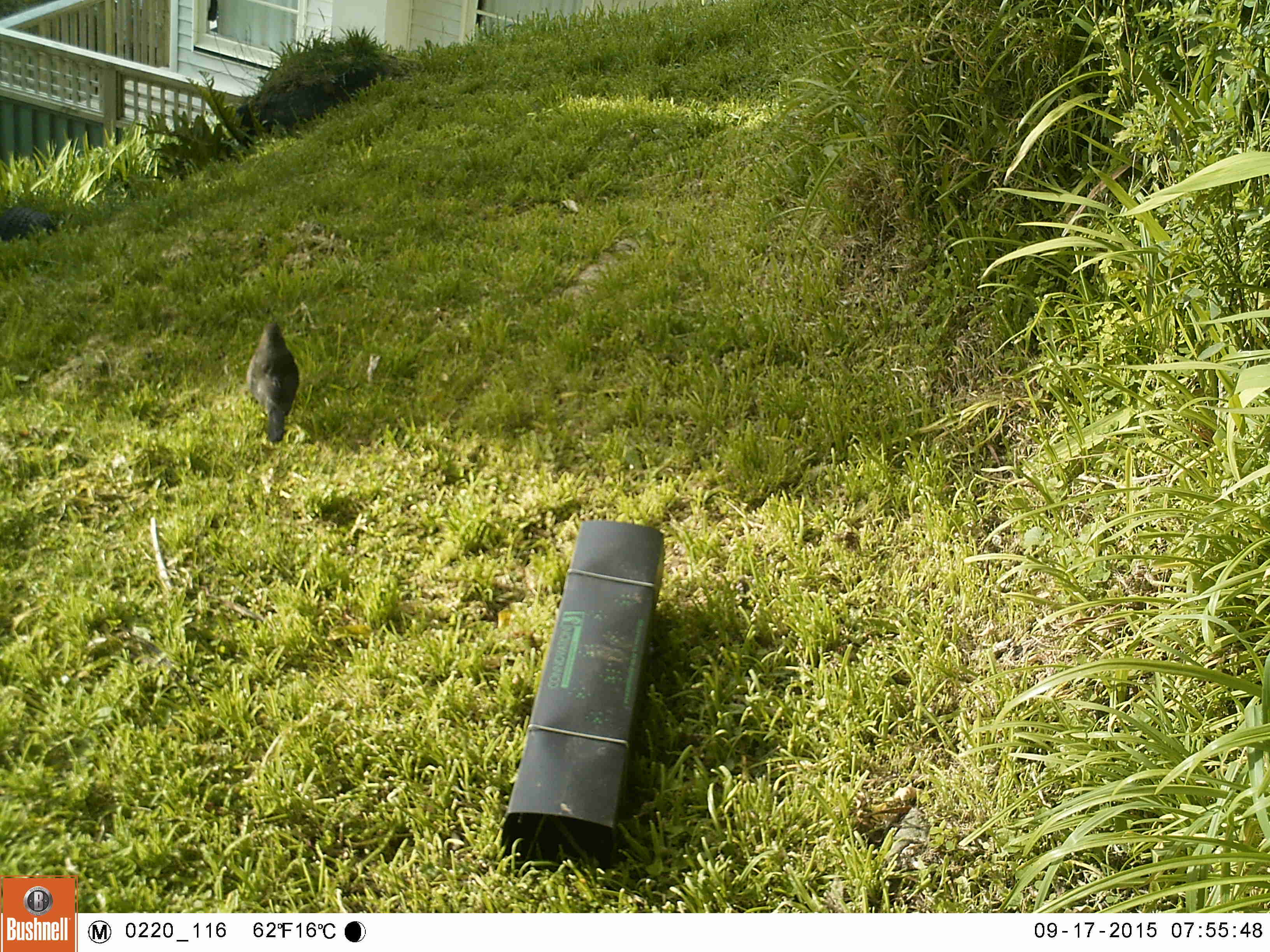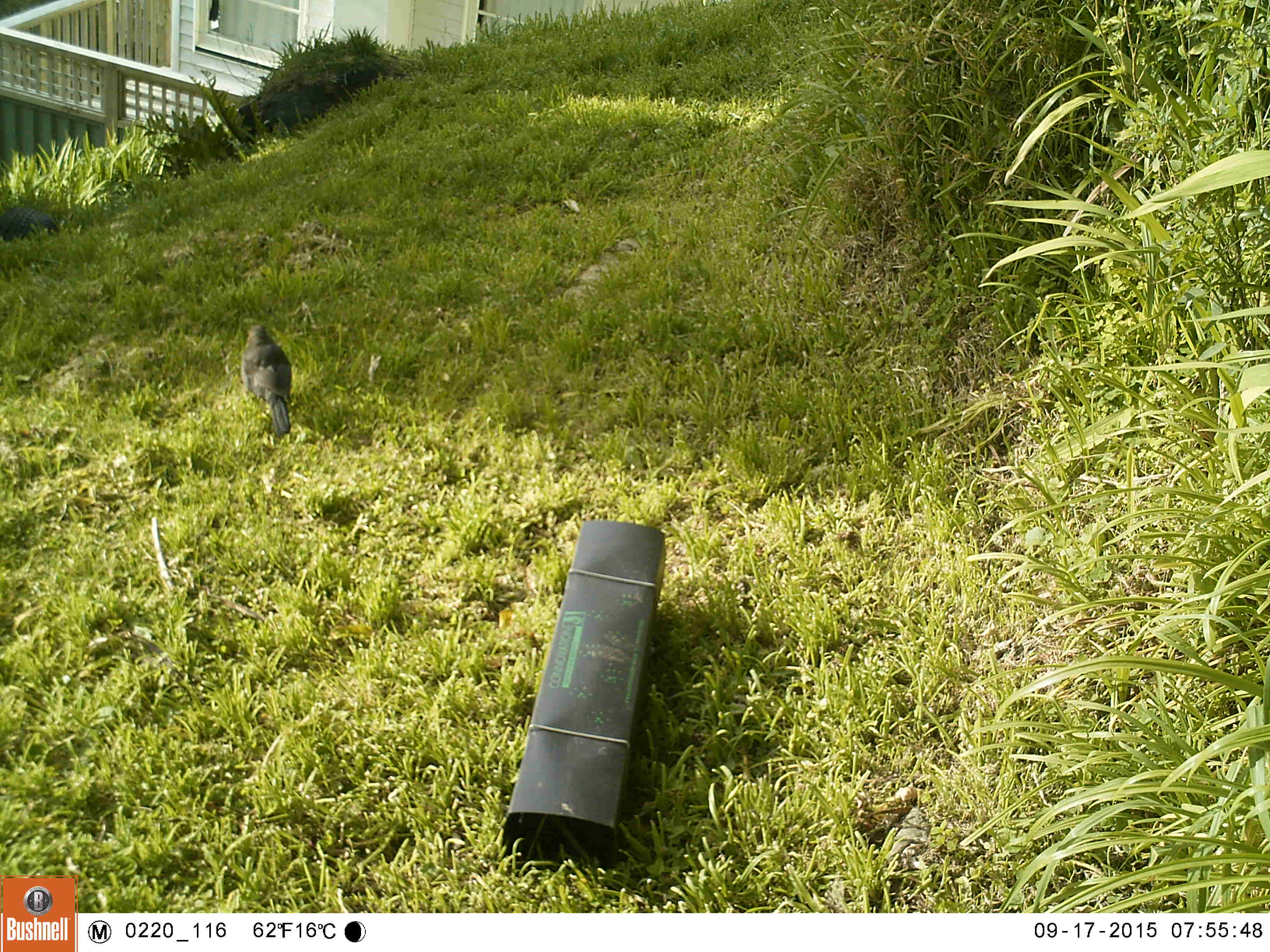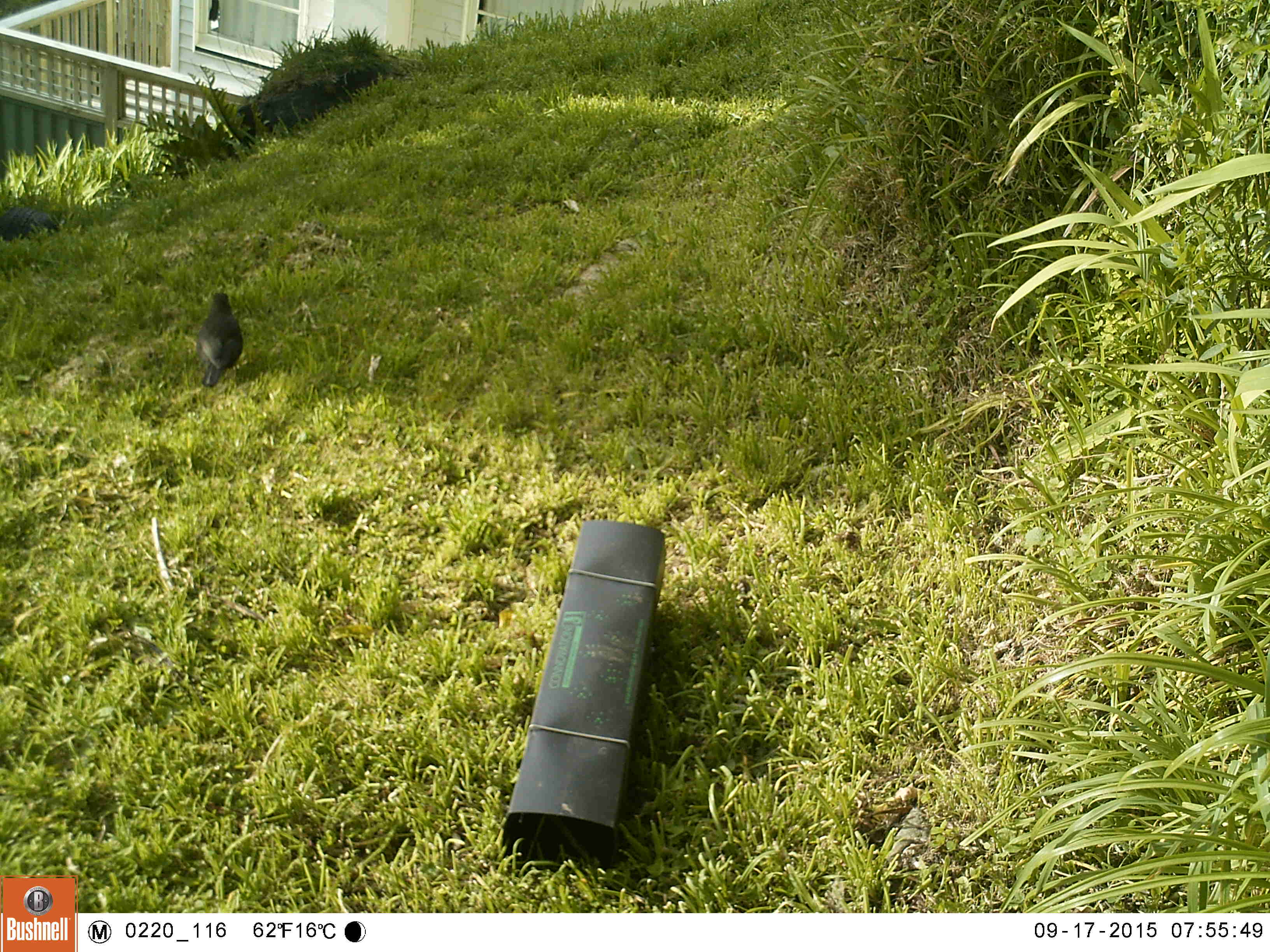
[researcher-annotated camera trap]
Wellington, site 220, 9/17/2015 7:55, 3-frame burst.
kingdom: Animalia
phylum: Chordata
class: Aves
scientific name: Aves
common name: bird